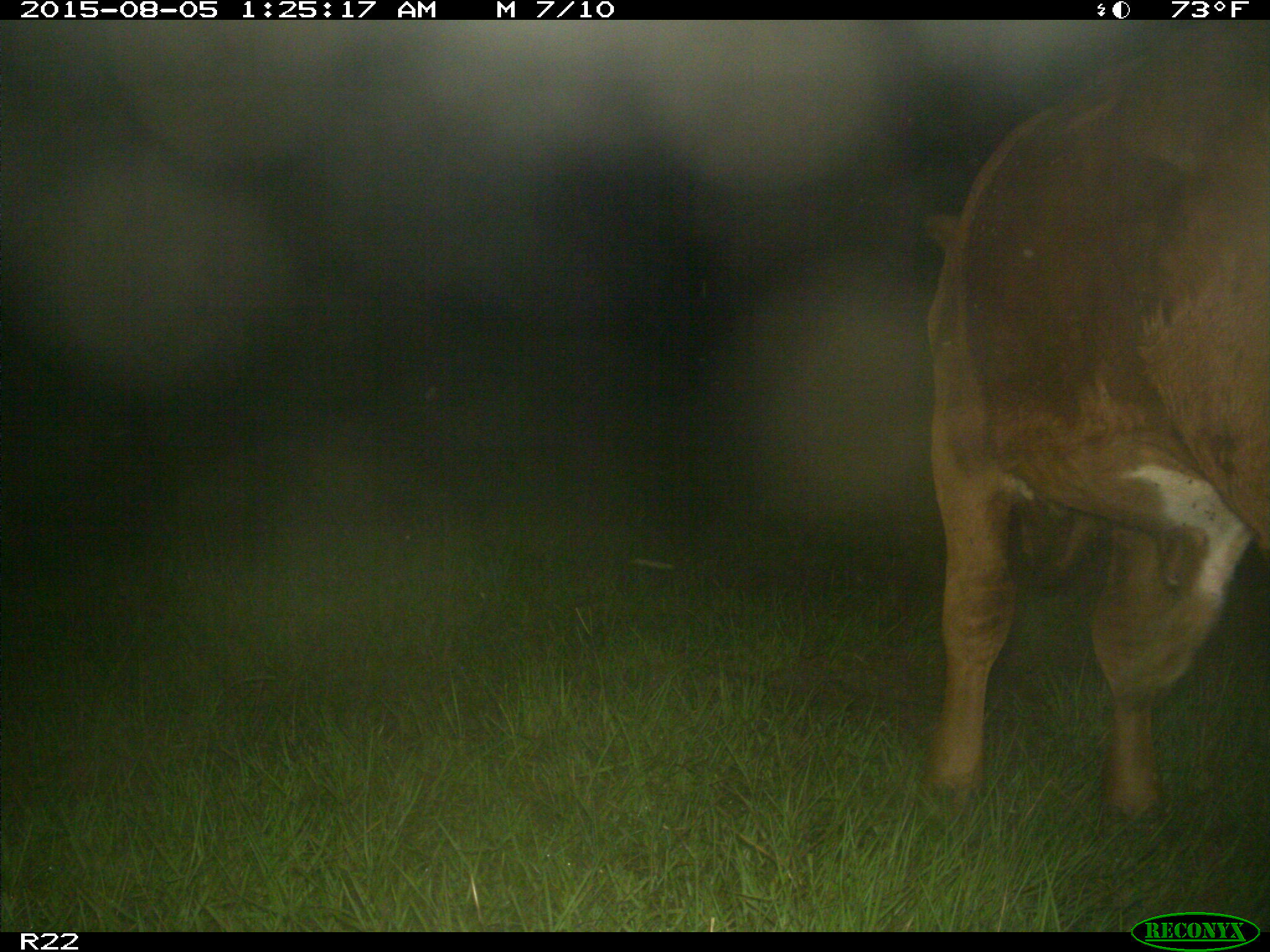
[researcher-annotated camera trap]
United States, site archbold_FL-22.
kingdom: Animalia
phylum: Chordata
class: Mammalia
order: Artiodactyla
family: Bovidae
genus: Bos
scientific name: Bos taurus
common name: domestic cow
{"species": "Bos taurus (domestic cow)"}